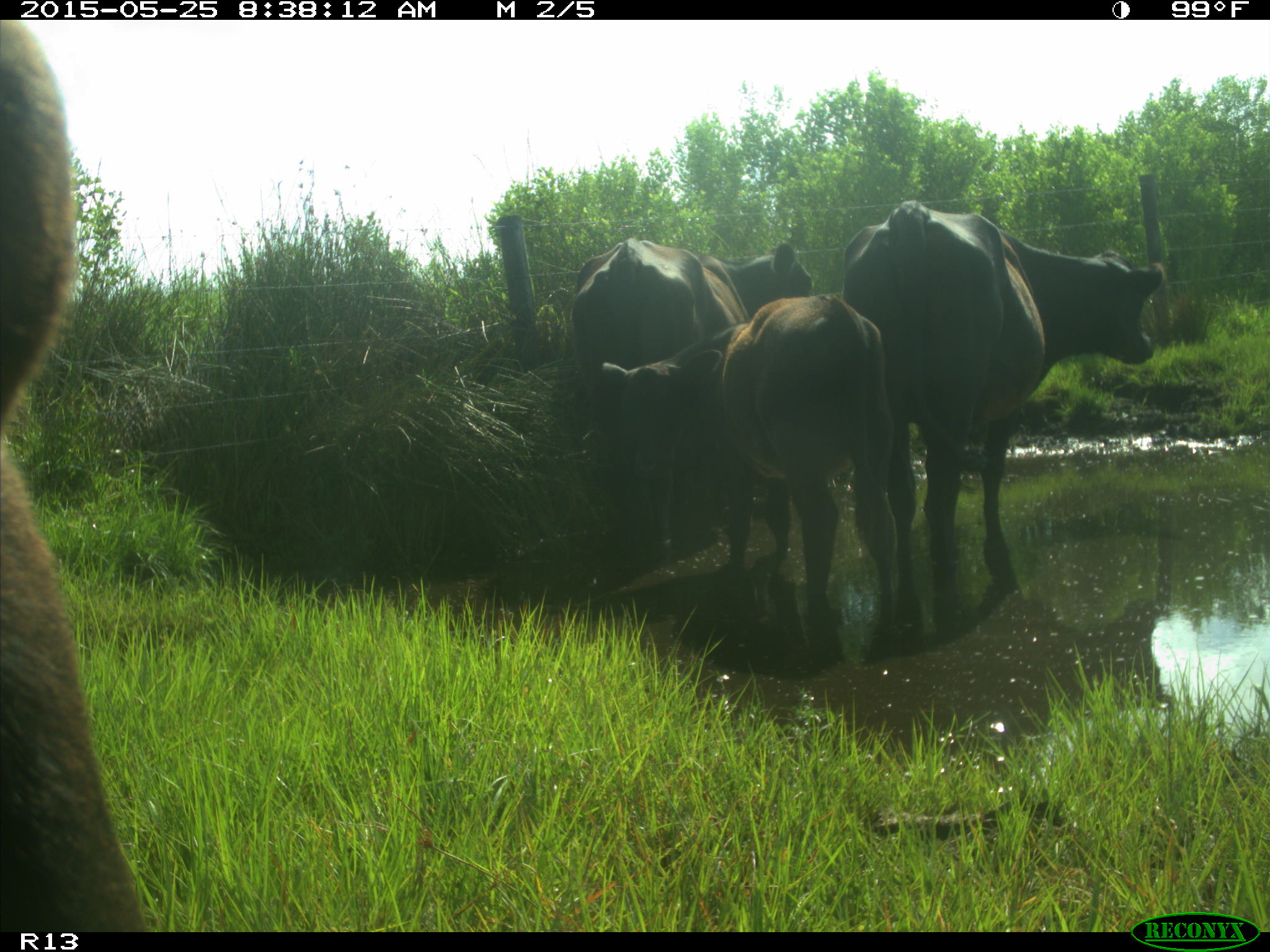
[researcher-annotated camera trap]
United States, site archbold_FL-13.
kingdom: Animalia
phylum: Chordata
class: Mammalia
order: Artiodactyla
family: Bovidae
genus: Bos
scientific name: Bos taurus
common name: domestic cow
Bos taurus (domestic cow).